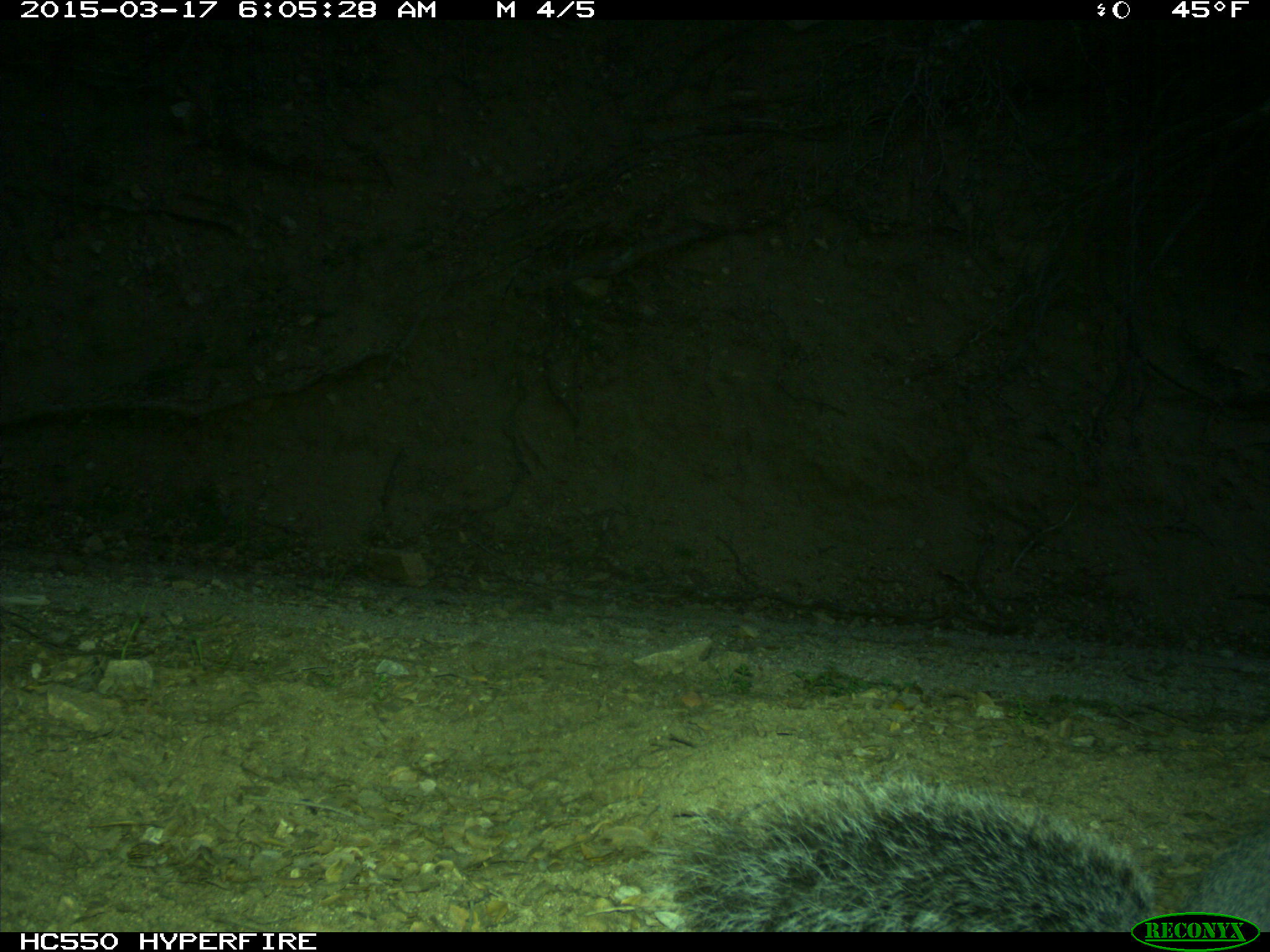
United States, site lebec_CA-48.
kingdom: Animalia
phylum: Chordata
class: Mammalia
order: Rodentia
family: Sciuridae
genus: Sciurus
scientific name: Sciurus carolinensis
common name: eastern gray squirrel